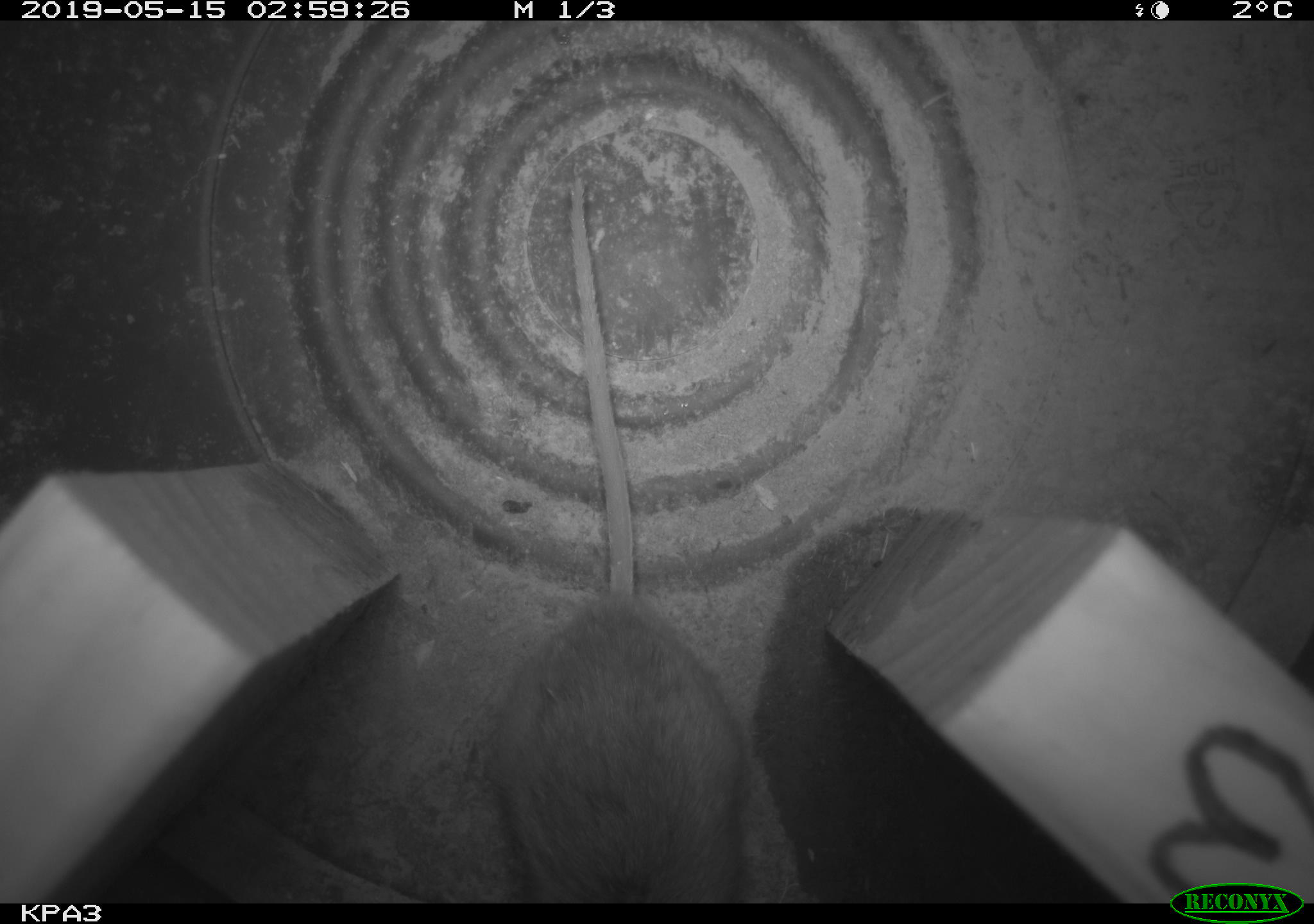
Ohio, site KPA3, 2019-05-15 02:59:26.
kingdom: Animalia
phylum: Chordata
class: Mammalia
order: Rodentia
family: Cricetidae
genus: Peromyscus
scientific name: Peromyscus leucopus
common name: white-footed mouse